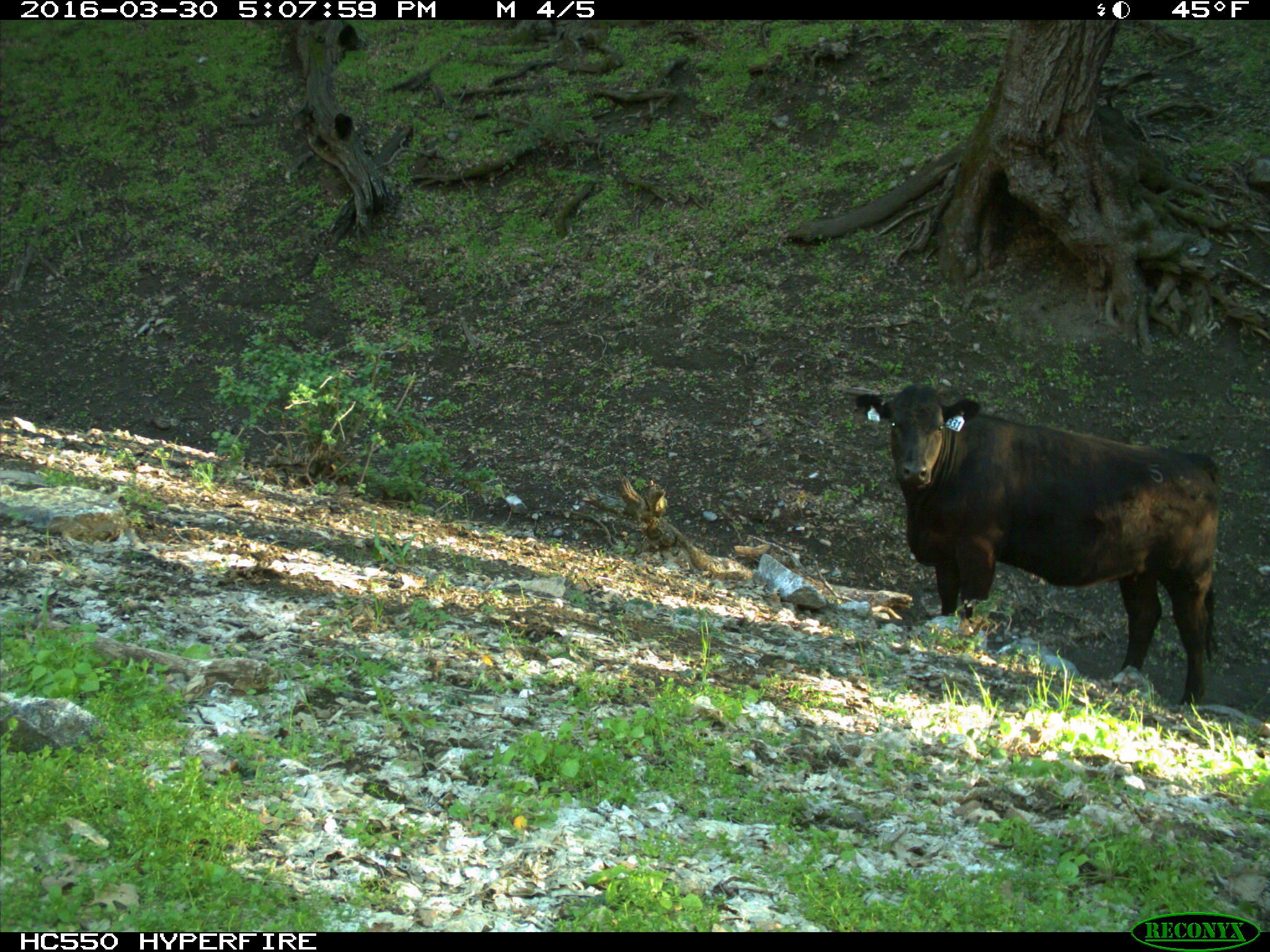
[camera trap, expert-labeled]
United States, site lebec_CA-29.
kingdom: Animalia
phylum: Chordata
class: Mammalia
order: Artiodactyla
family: Bovidae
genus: Bos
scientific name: Bos taurus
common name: domestic cow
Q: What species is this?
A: Bos taurus (domestic cow).